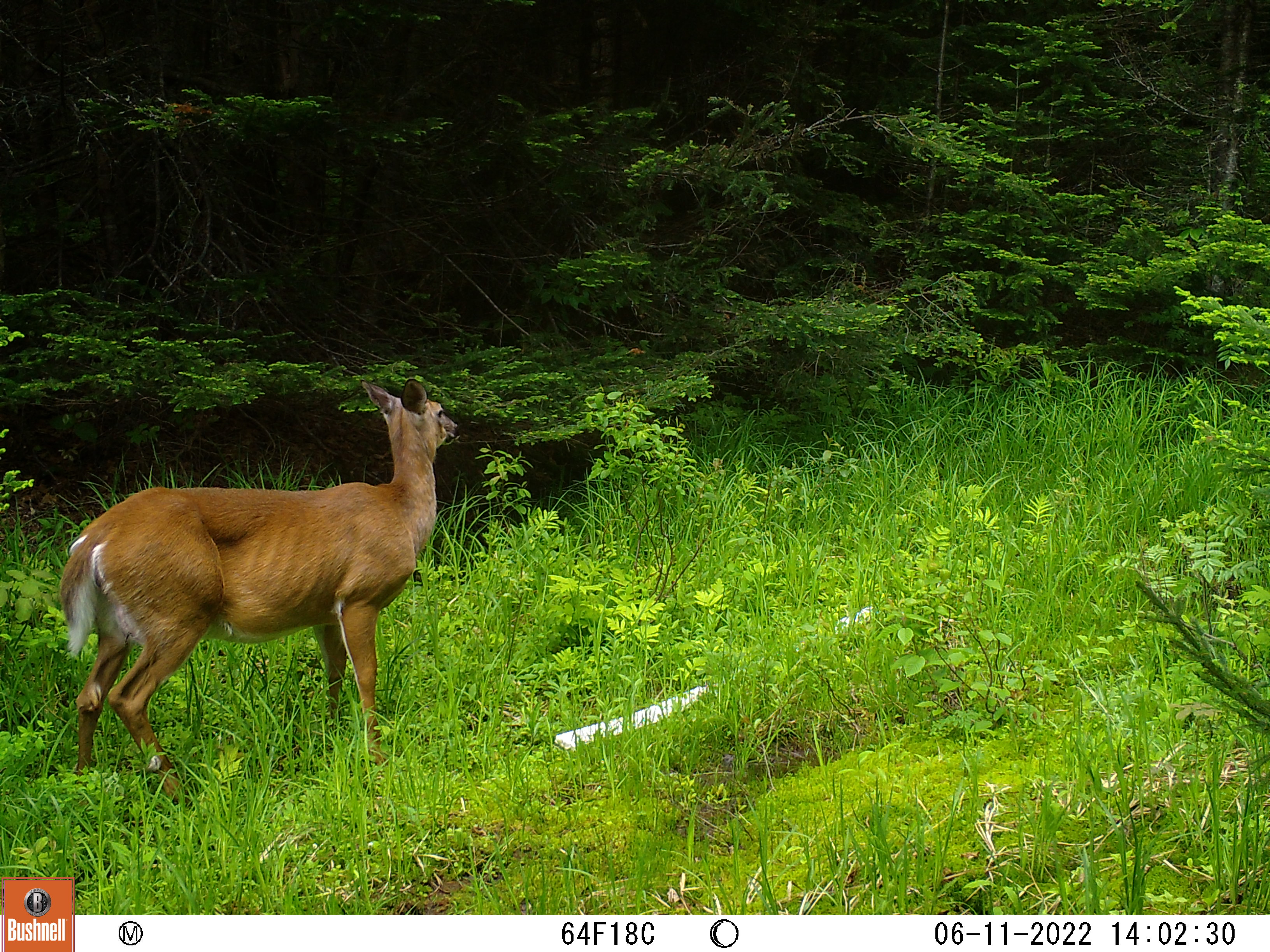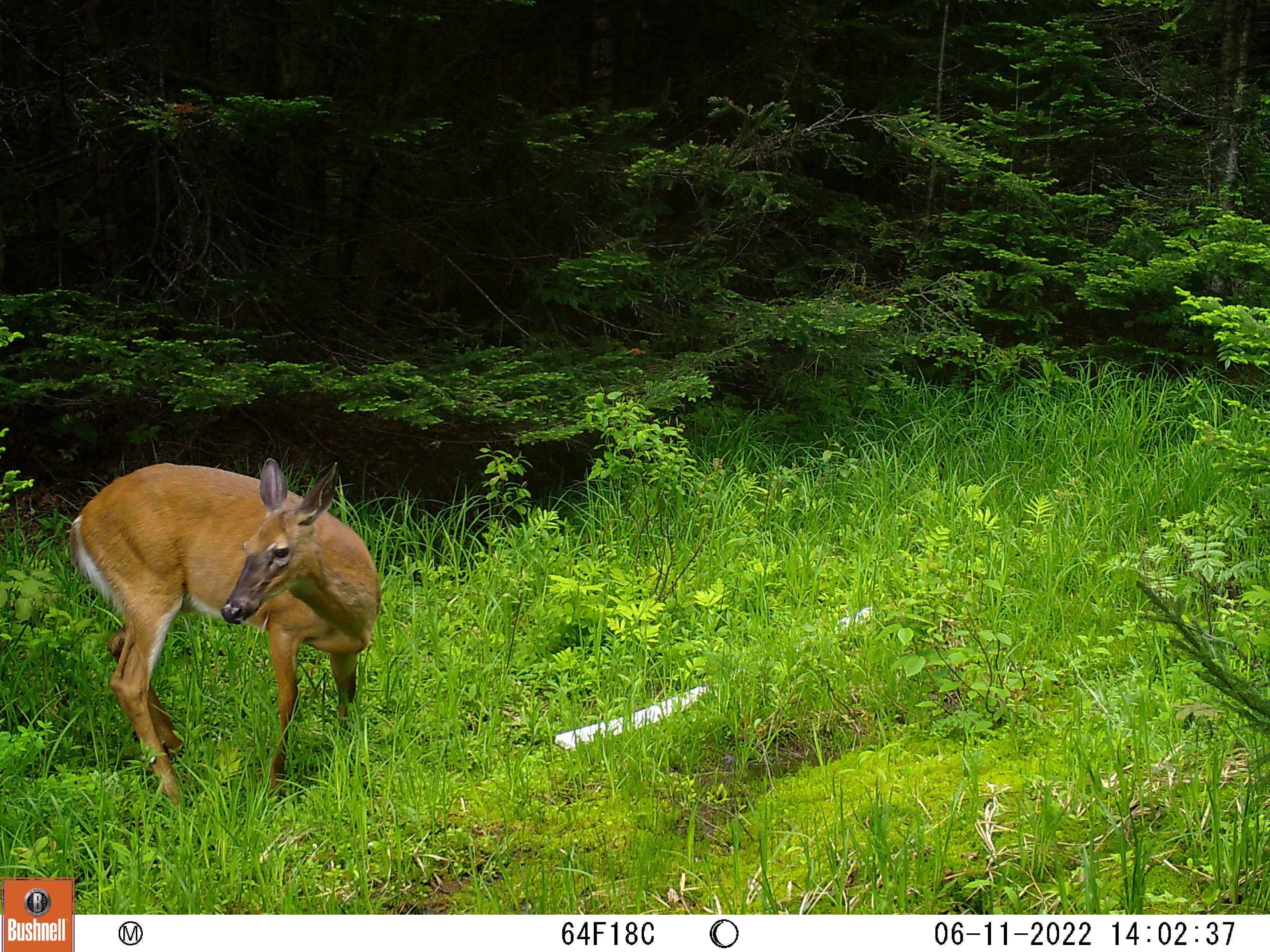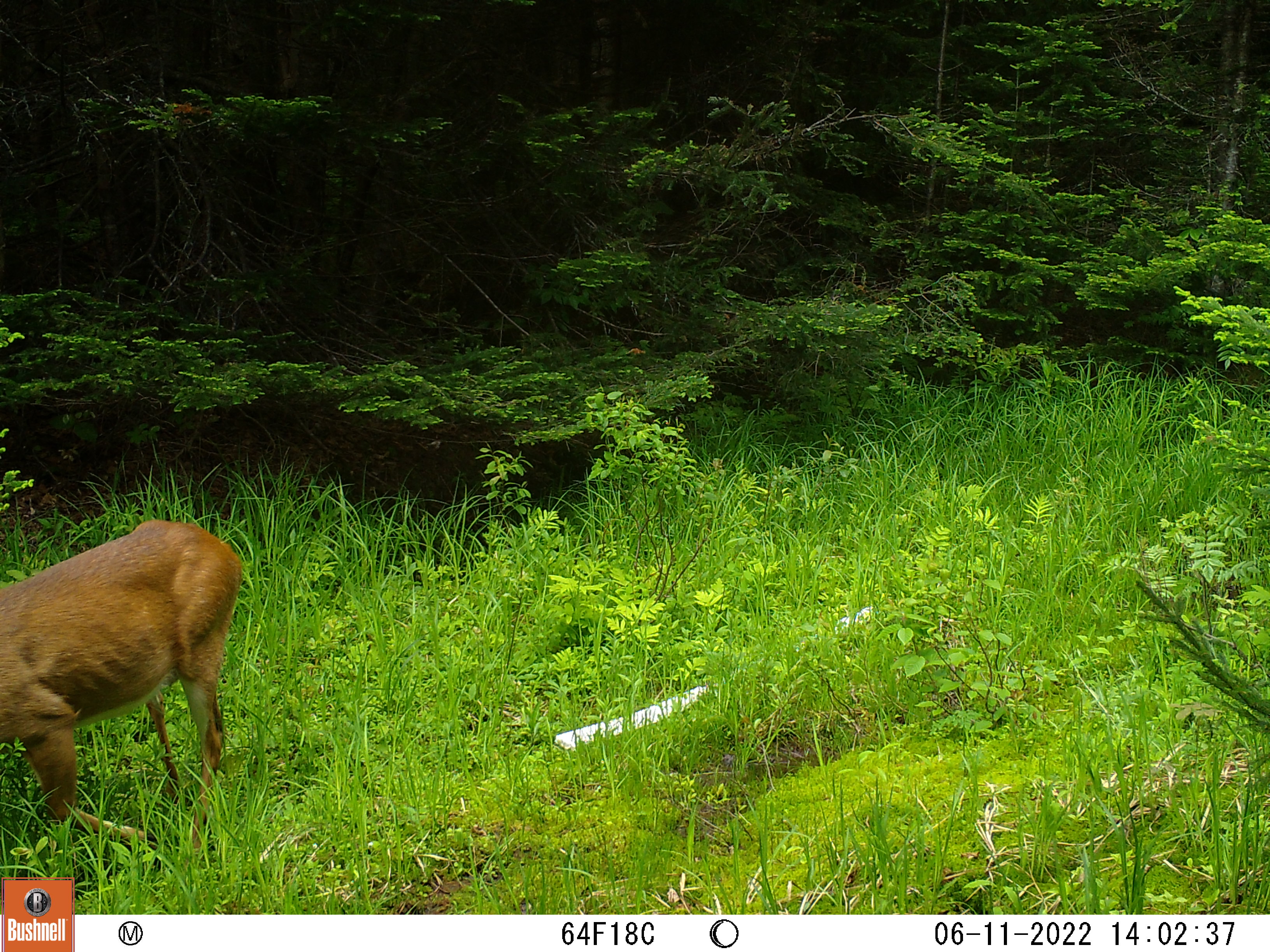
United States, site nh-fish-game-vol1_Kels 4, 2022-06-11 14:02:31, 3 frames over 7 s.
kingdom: Animalia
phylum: Chordata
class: Mammalia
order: Artiodactyla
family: Cervidae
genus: Odocoileus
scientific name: Odocoileus virginianus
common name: white-tailed deer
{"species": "white-tailed deer (Odocoileus virginianus)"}